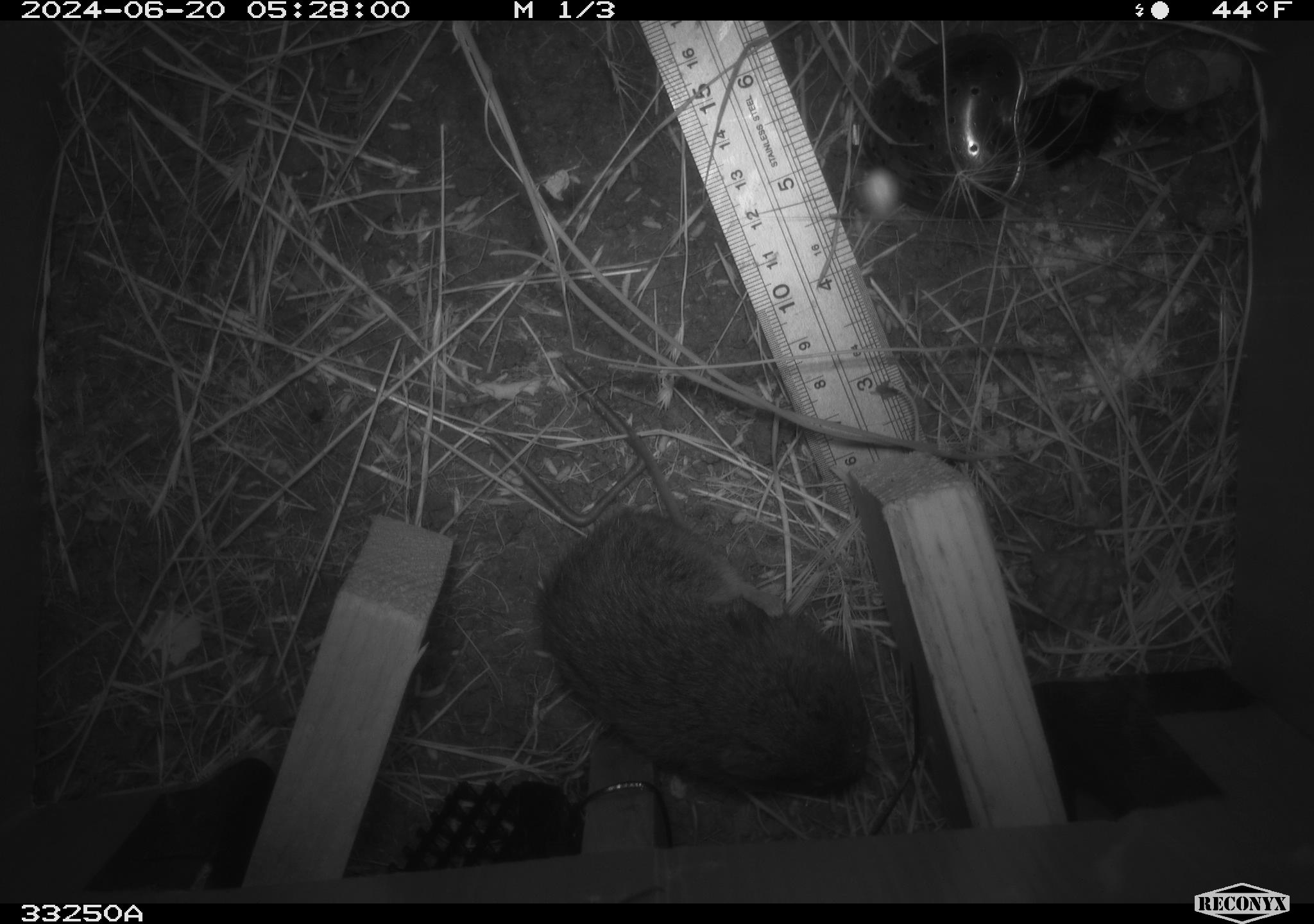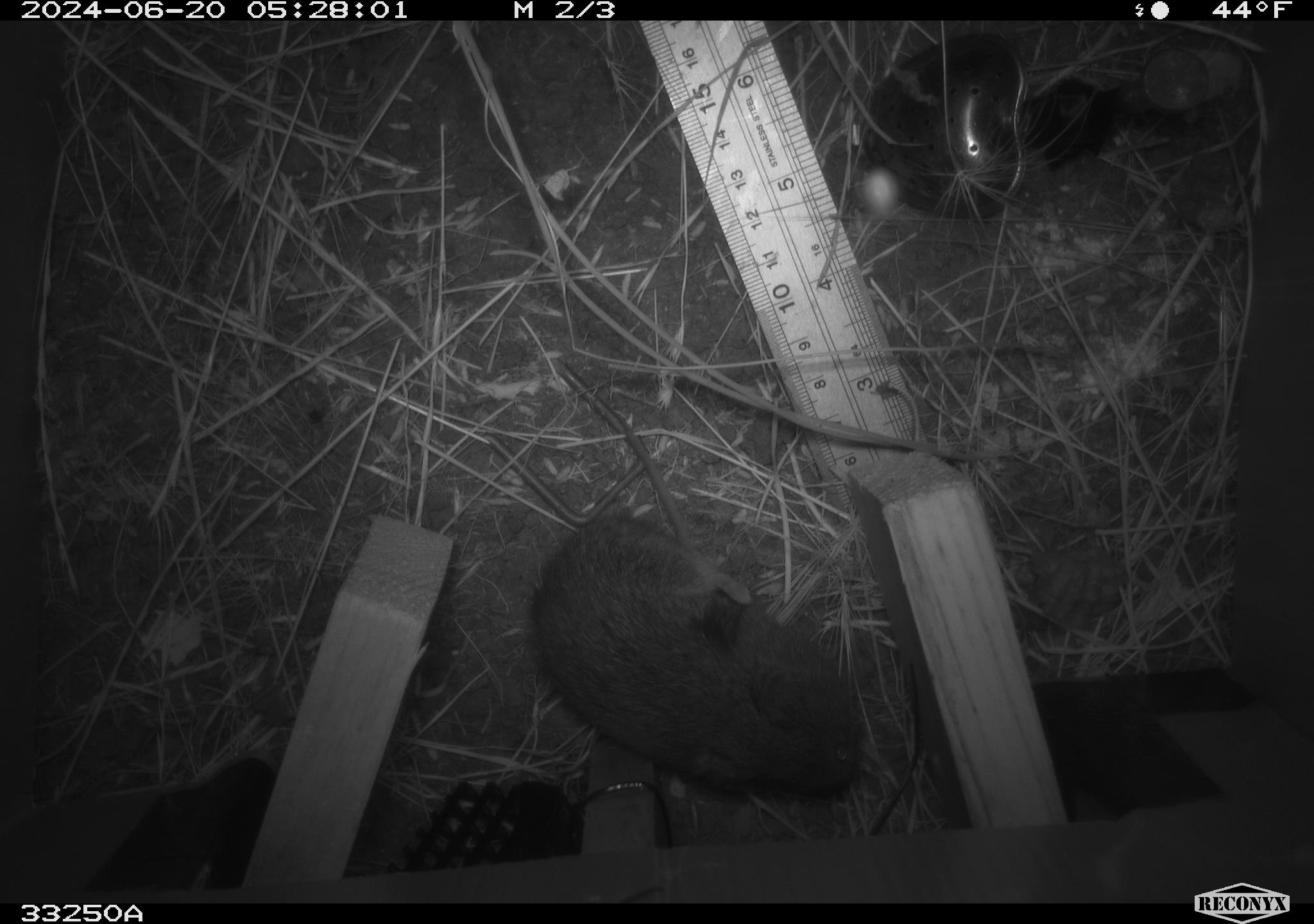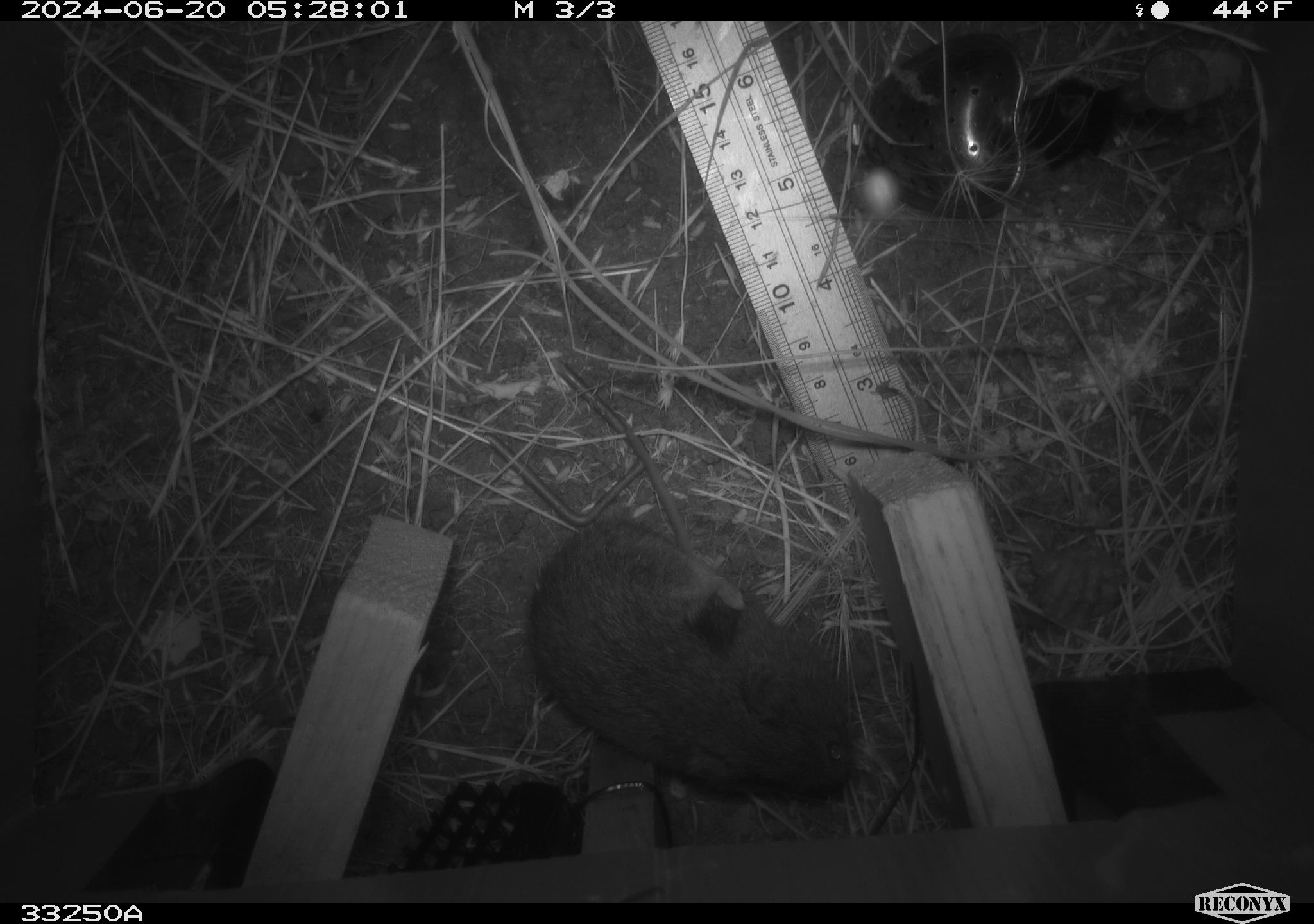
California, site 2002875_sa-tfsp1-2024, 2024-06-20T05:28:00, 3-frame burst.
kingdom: Animalia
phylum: Chordata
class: Mammalia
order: Rodentia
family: Cricetidae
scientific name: Arvicolinae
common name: voles, lemmings, and muskrats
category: arvicolinae subfamily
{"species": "arvicolinae subfamily (voles, lemmings, and muskrats) (Arvicolinae)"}